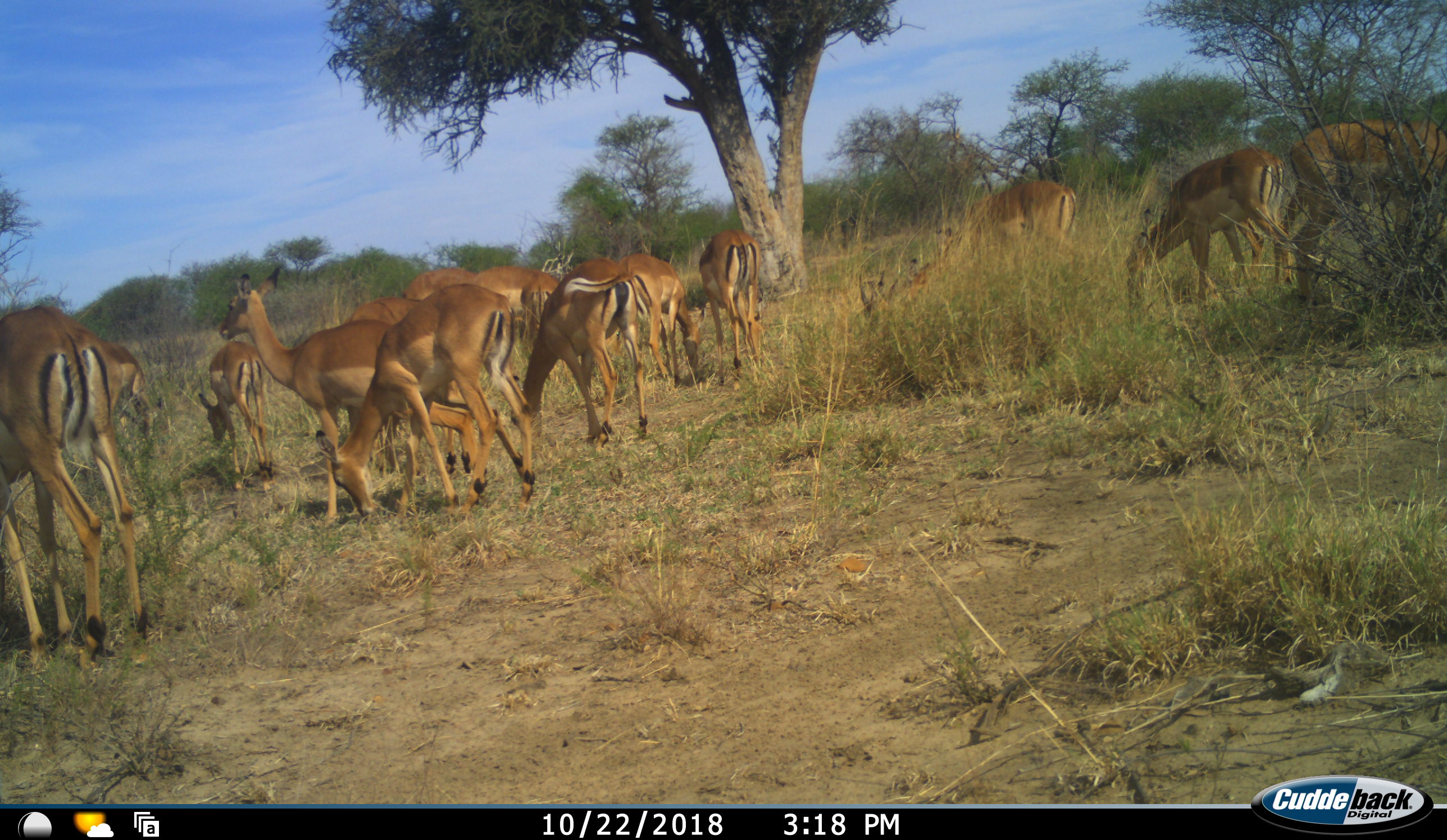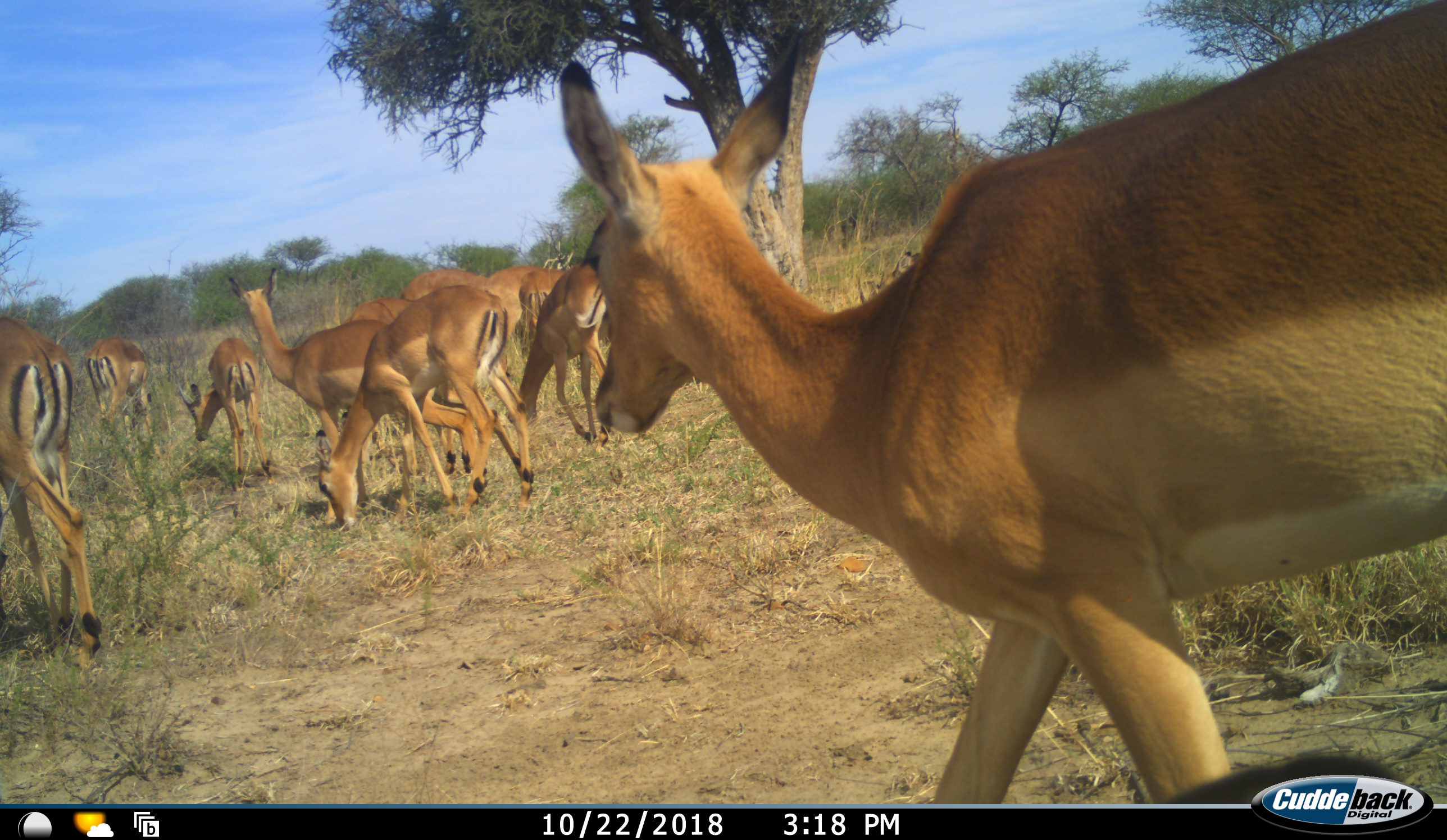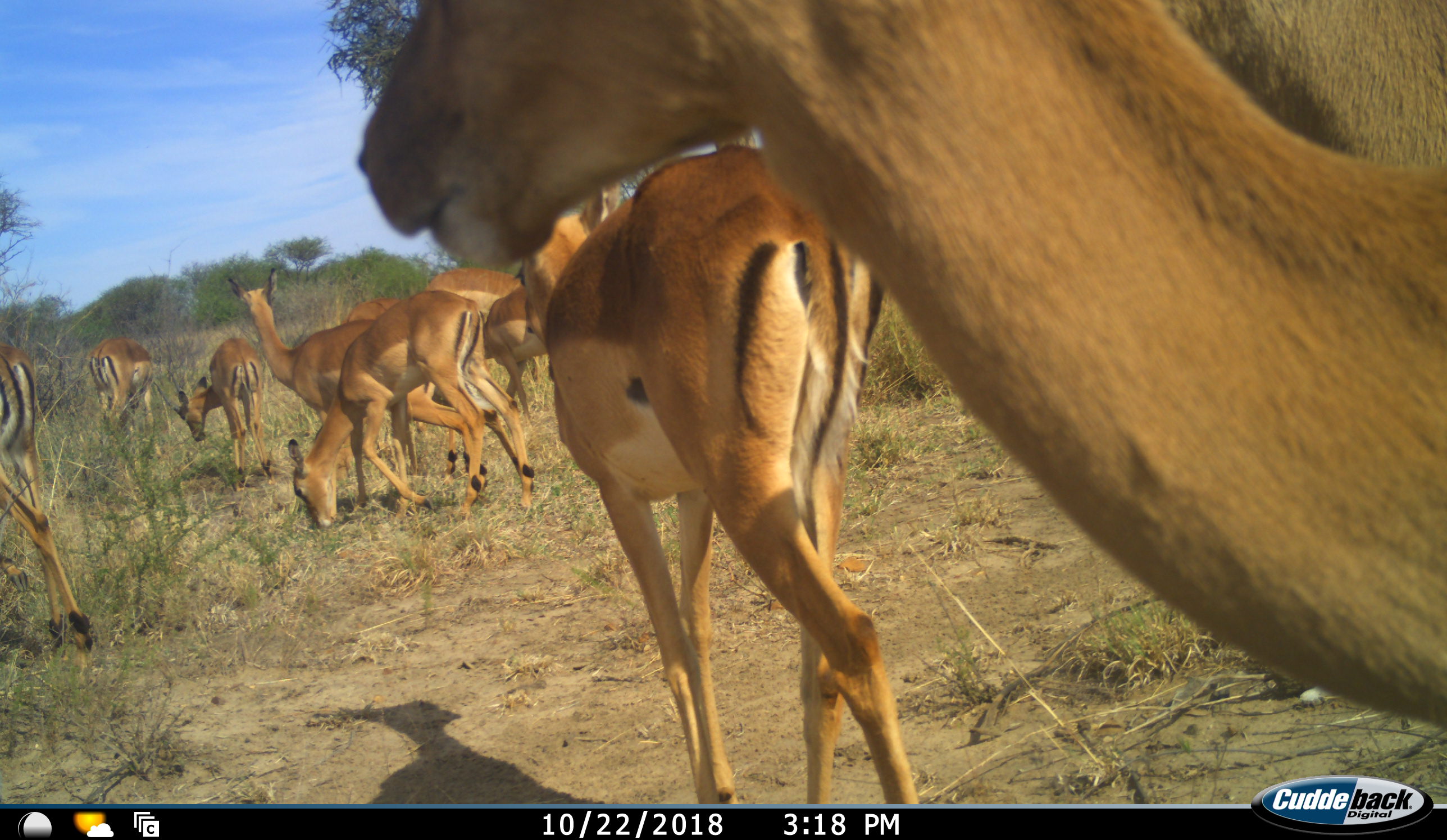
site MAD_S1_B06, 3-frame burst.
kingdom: Animalia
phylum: Chordata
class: Mammalia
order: Artiodactyla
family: Bovidae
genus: Aepyceros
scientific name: Aepyceros melampus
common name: impala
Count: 11-50.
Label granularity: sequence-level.